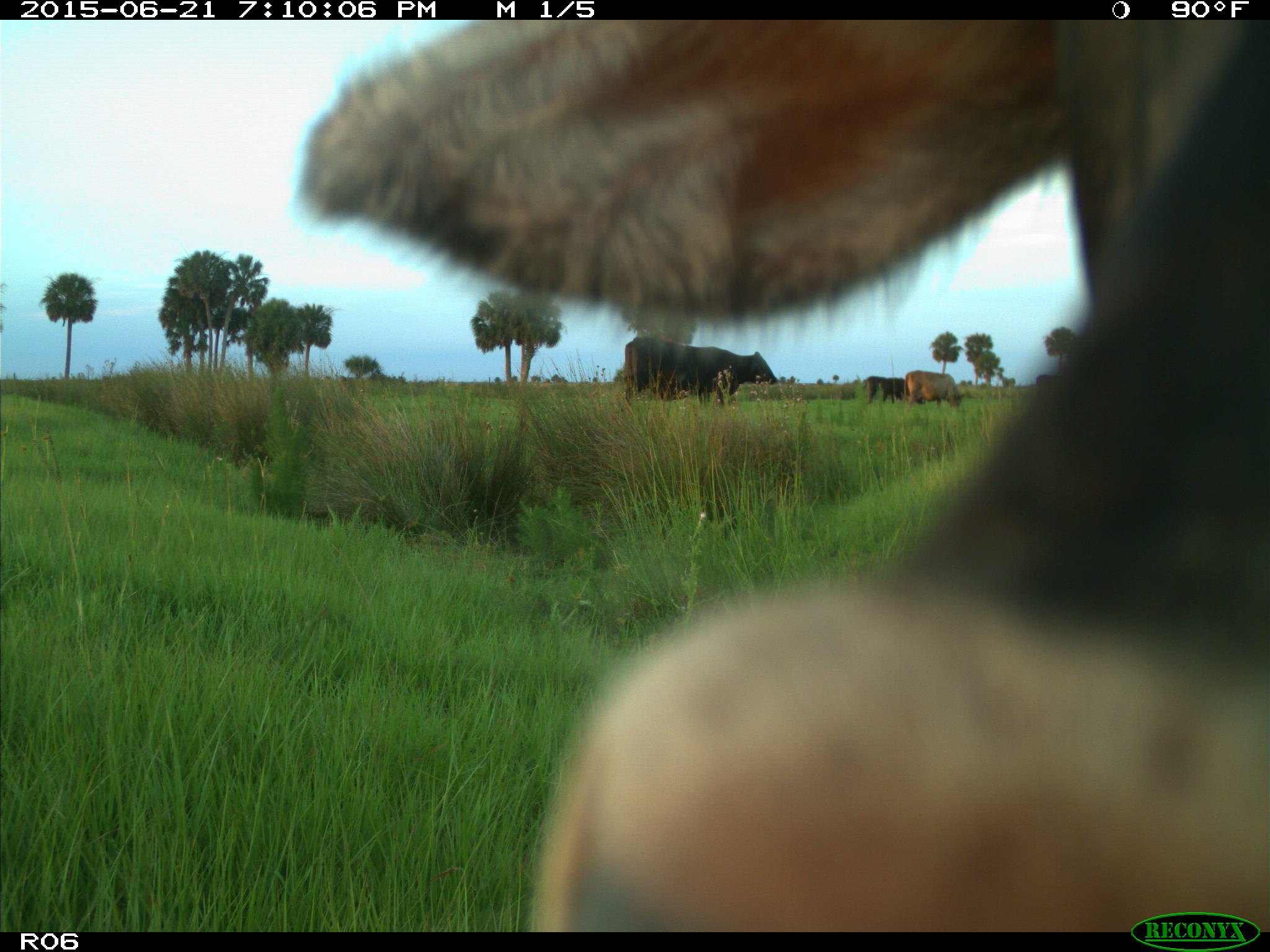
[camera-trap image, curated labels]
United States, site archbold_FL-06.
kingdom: Animalia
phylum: Chordata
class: Mammalia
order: Artiodactyla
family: Bovidae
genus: Bos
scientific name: Bos taurus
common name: domestic cow